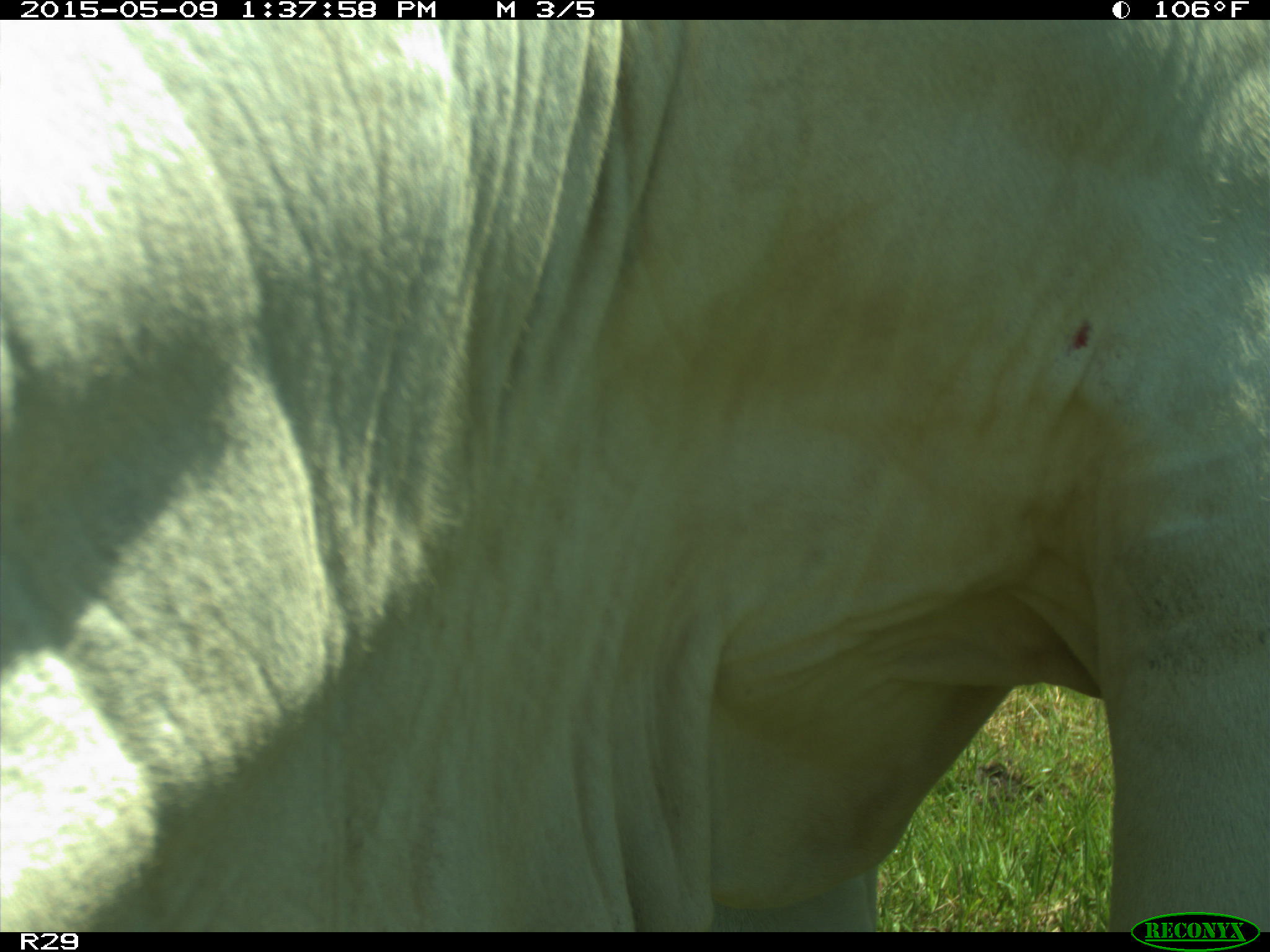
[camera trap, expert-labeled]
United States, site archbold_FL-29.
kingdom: Animalia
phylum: Chordata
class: Mammalia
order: Artiodactyla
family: Bovidae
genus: Bos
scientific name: Bos taurus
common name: domestic cow